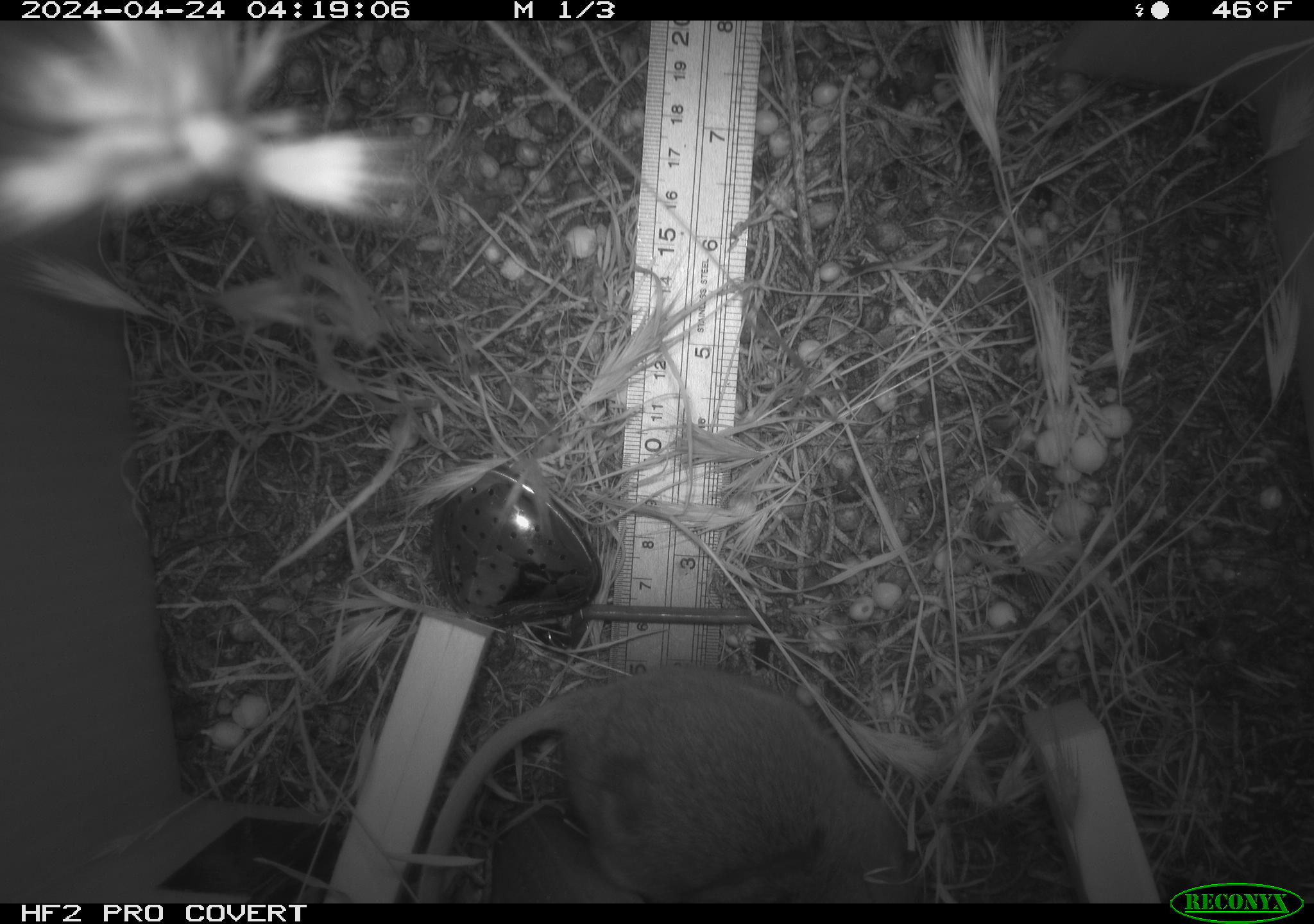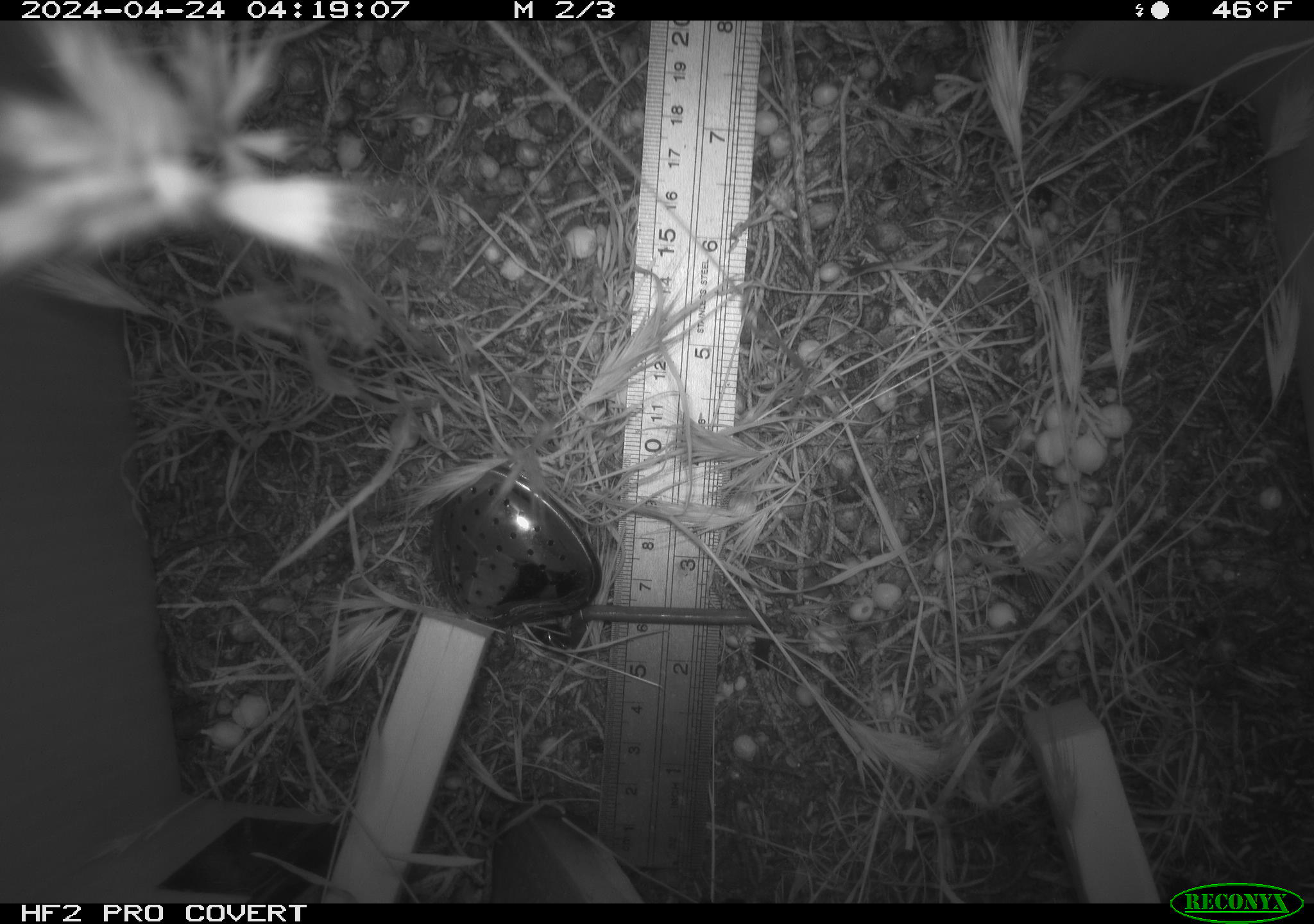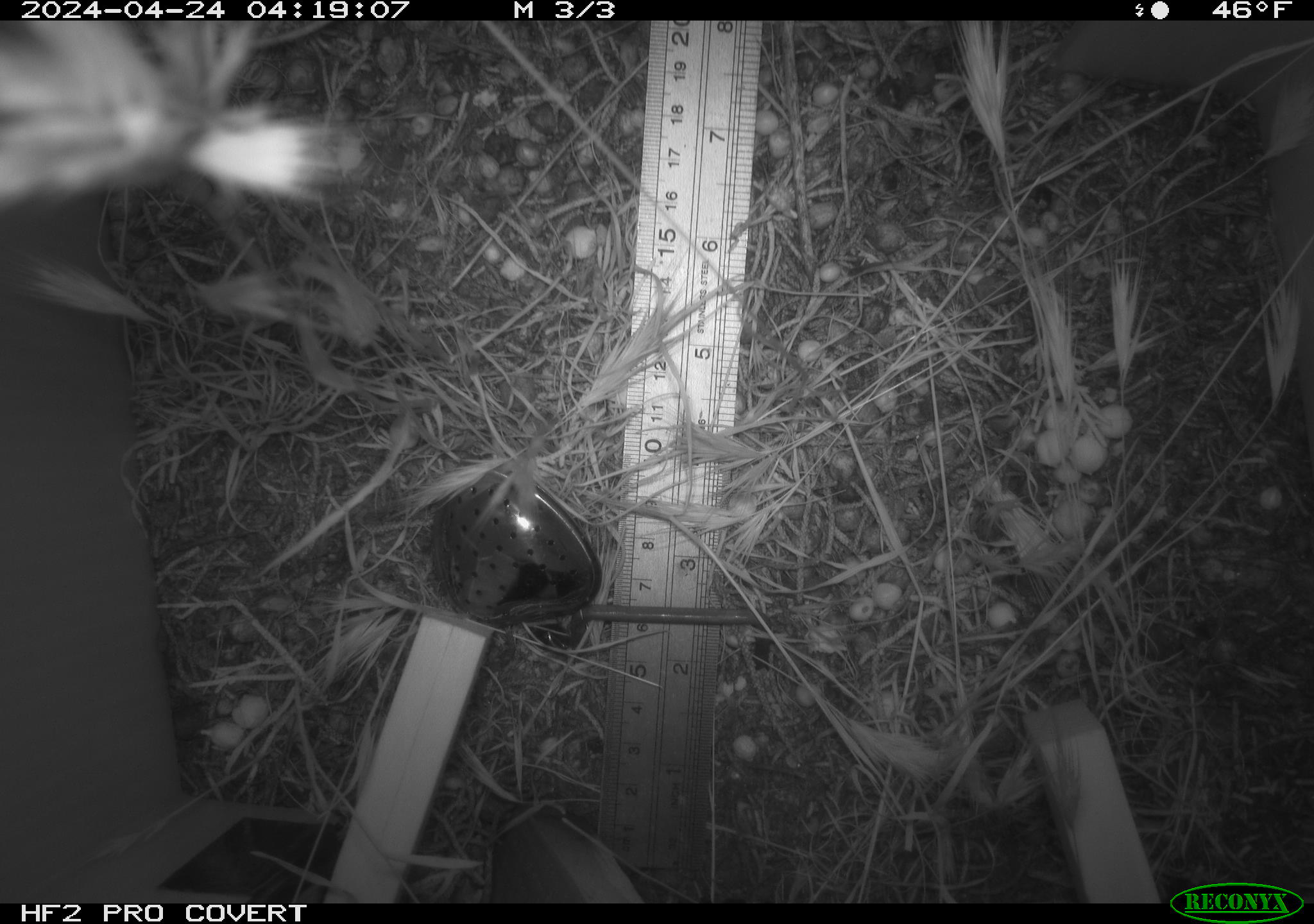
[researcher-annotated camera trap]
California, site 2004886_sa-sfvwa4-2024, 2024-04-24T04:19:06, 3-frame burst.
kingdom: Animalia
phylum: Chordata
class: Mammalia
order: Rodentia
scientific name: Rodentia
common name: mouse species